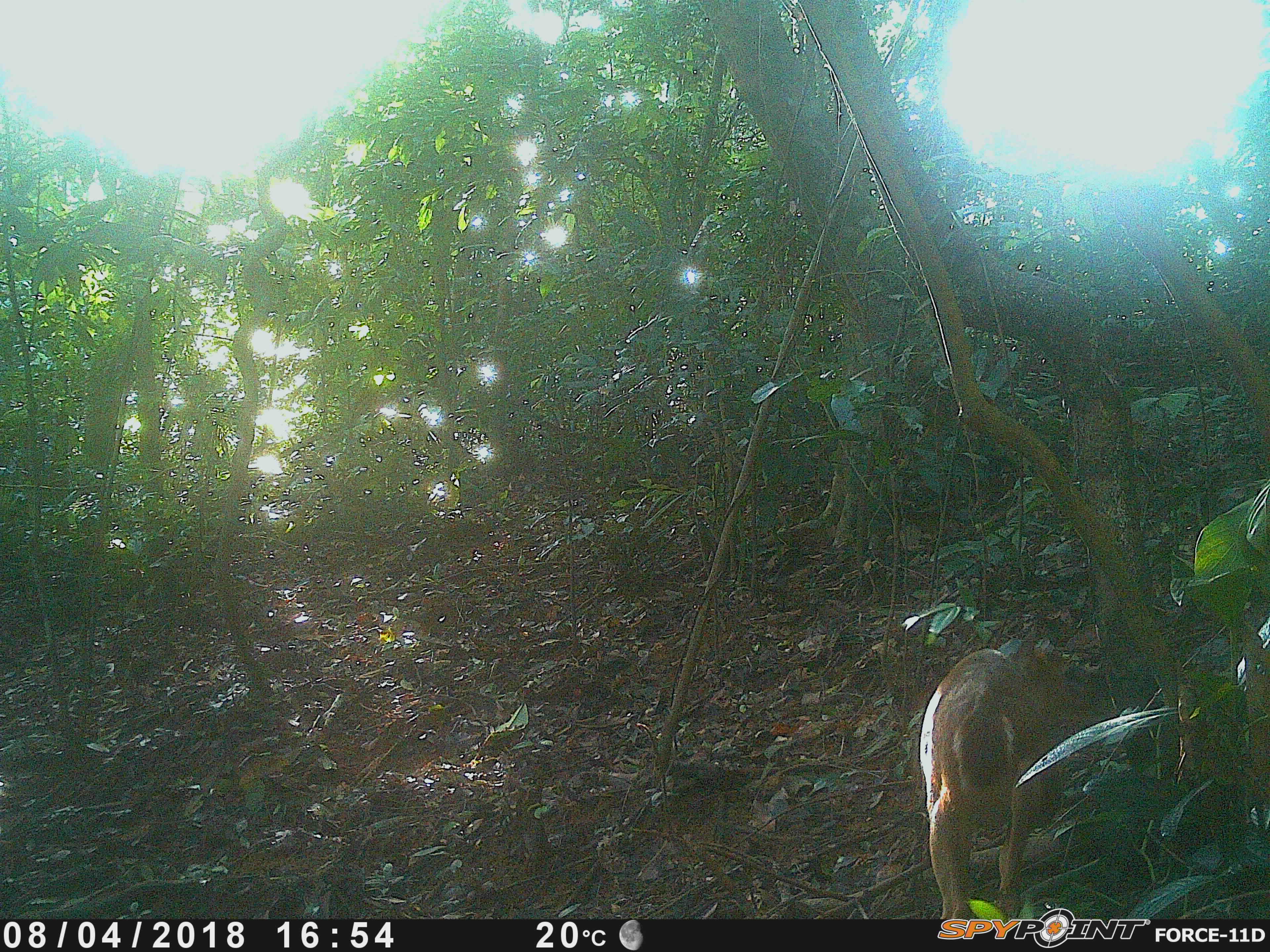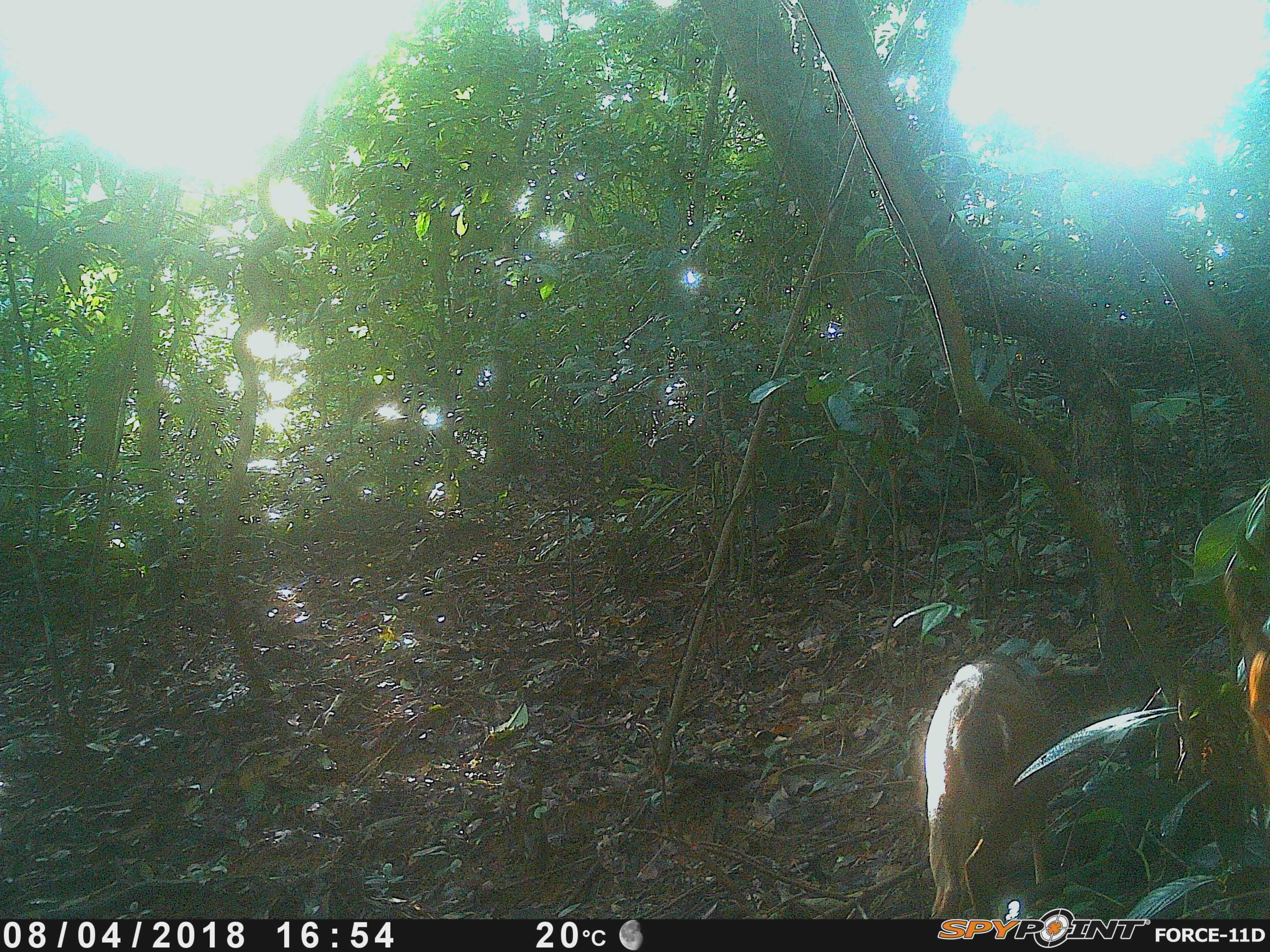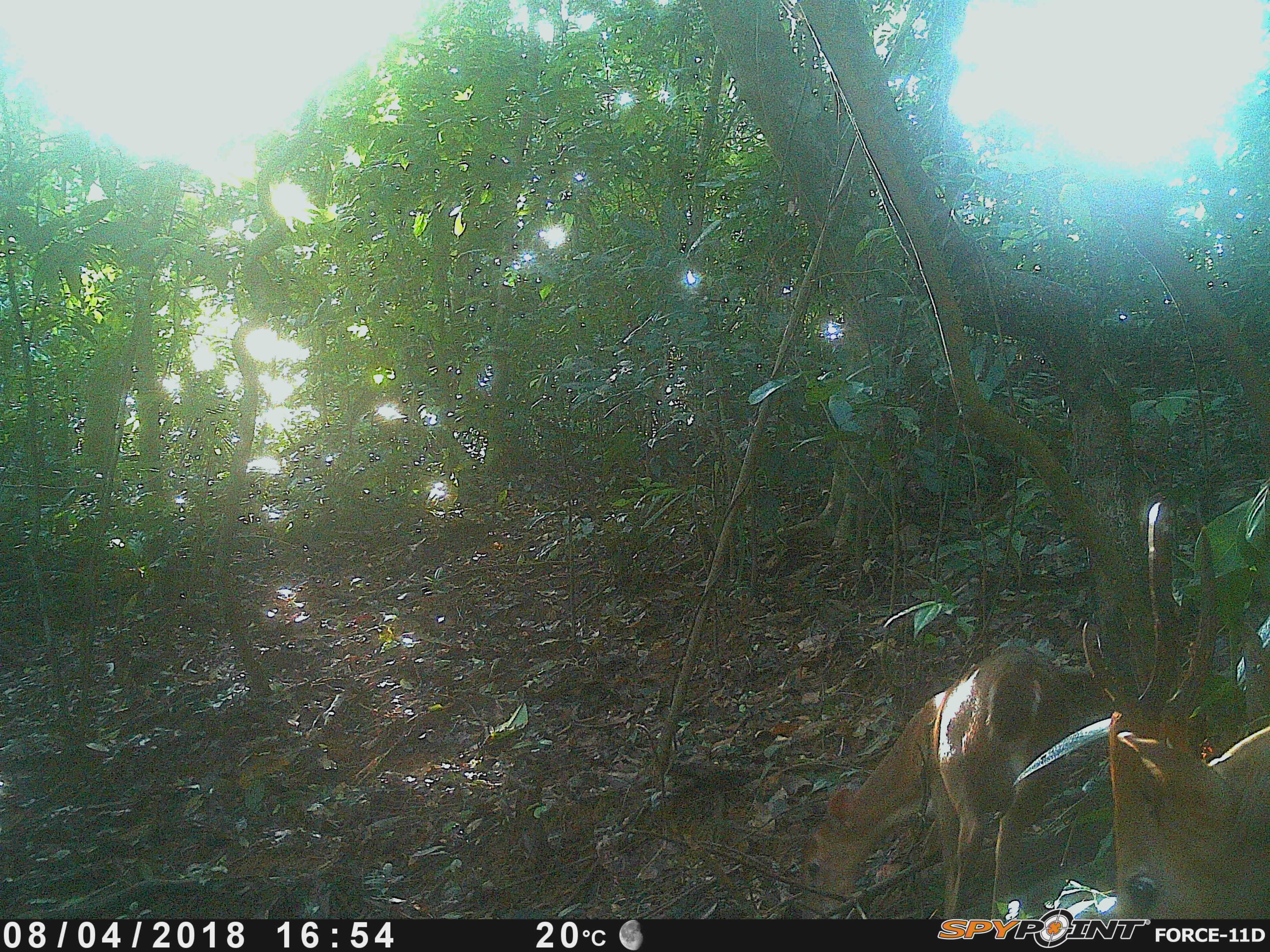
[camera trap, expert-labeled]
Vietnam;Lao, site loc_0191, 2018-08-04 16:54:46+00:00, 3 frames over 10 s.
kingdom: Animalia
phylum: Chordata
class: Mammalia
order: Artiodactyla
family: Cervidae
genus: Muntiacus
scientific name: Muntiacus vuquangensis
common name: large-antlered muntjac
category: large antlered muntjac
Large antlered muntjac (large-antlered muntjac) (Muntiacus vuquangensis). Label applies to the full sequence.